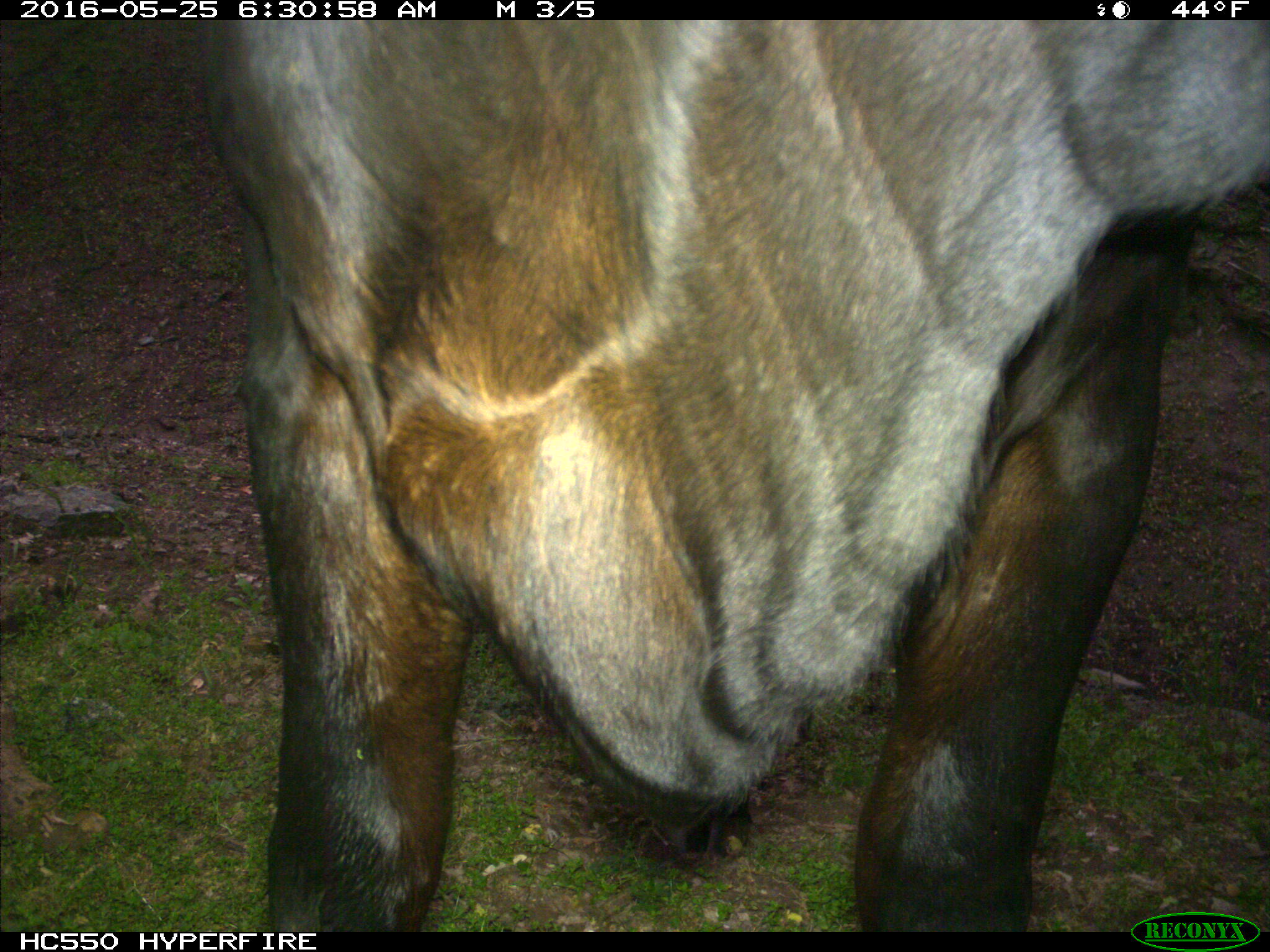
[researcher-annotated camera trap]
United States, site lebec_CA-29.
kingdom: Animalia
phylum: Chordata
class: Mammalia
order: Artiodactyla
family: Bovidae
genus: Bos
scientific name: Bos taurus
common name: domestic cow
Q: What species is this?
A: Bos taurus (domestic cow).